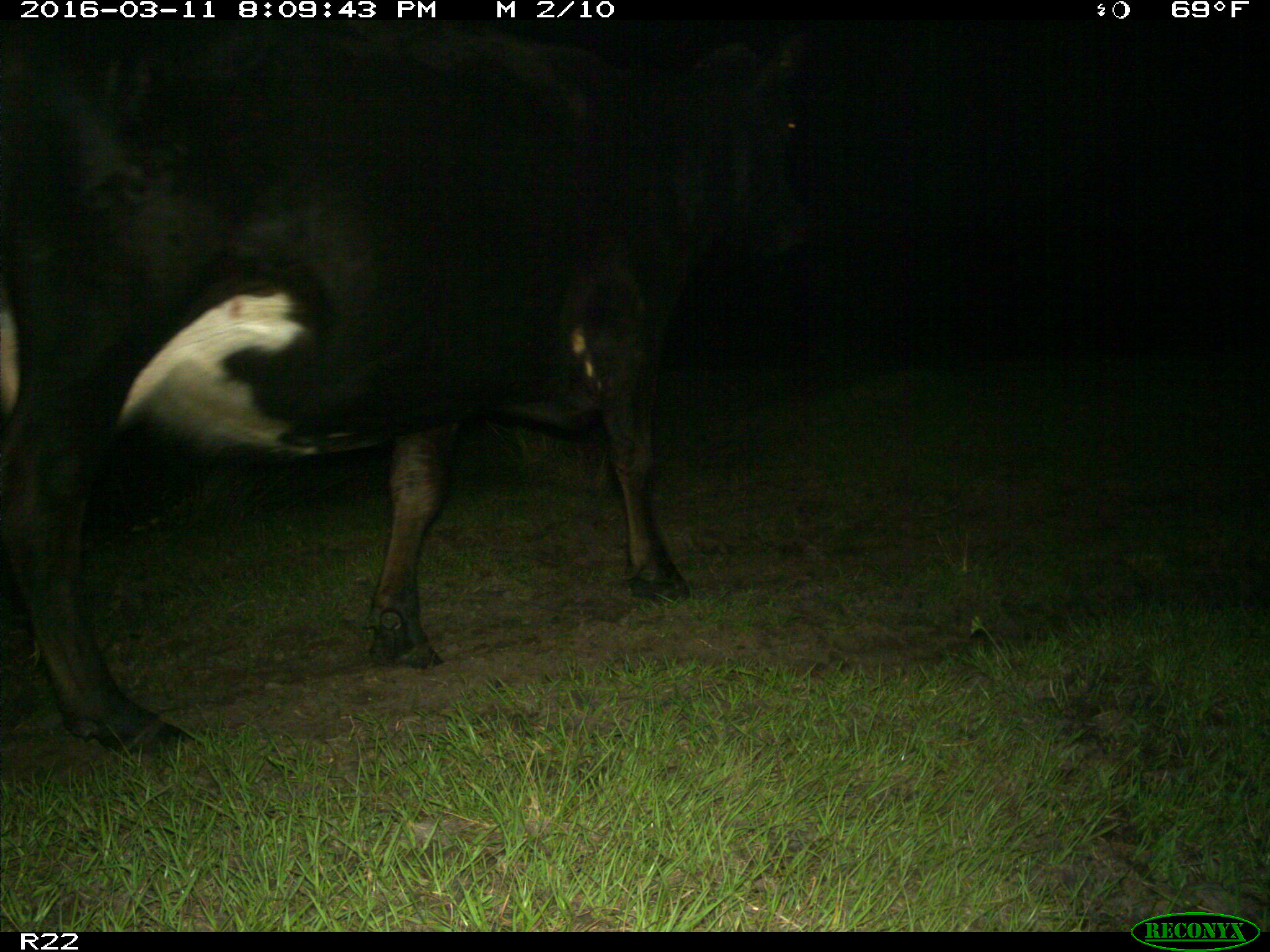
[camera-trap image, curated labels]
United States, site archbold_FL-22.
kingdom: Animalia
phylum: Chordata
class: Mammalia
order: Artiodactyla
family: Bovidae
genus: Bos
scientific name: Bos taurus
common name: domestic cow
Bos taurus (domestic cow).